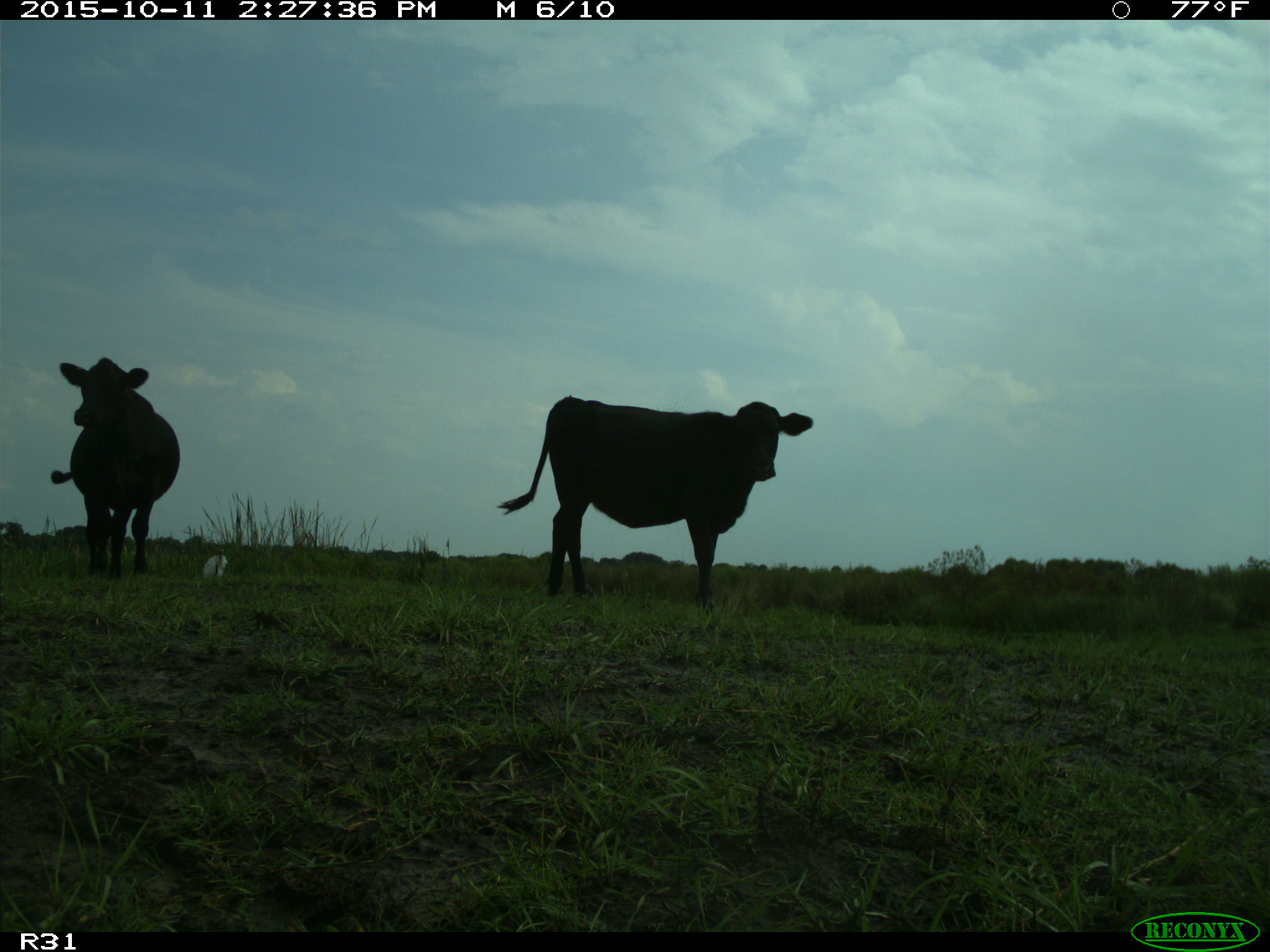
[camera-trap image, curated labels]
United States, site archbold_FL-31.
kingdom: Animalia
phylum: Chordata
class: Mammalia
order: Artiodactyla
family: Bovidae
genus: Bos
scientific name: Bos taurus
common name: domestic cow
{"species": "Bos taurus (domestic cow)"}